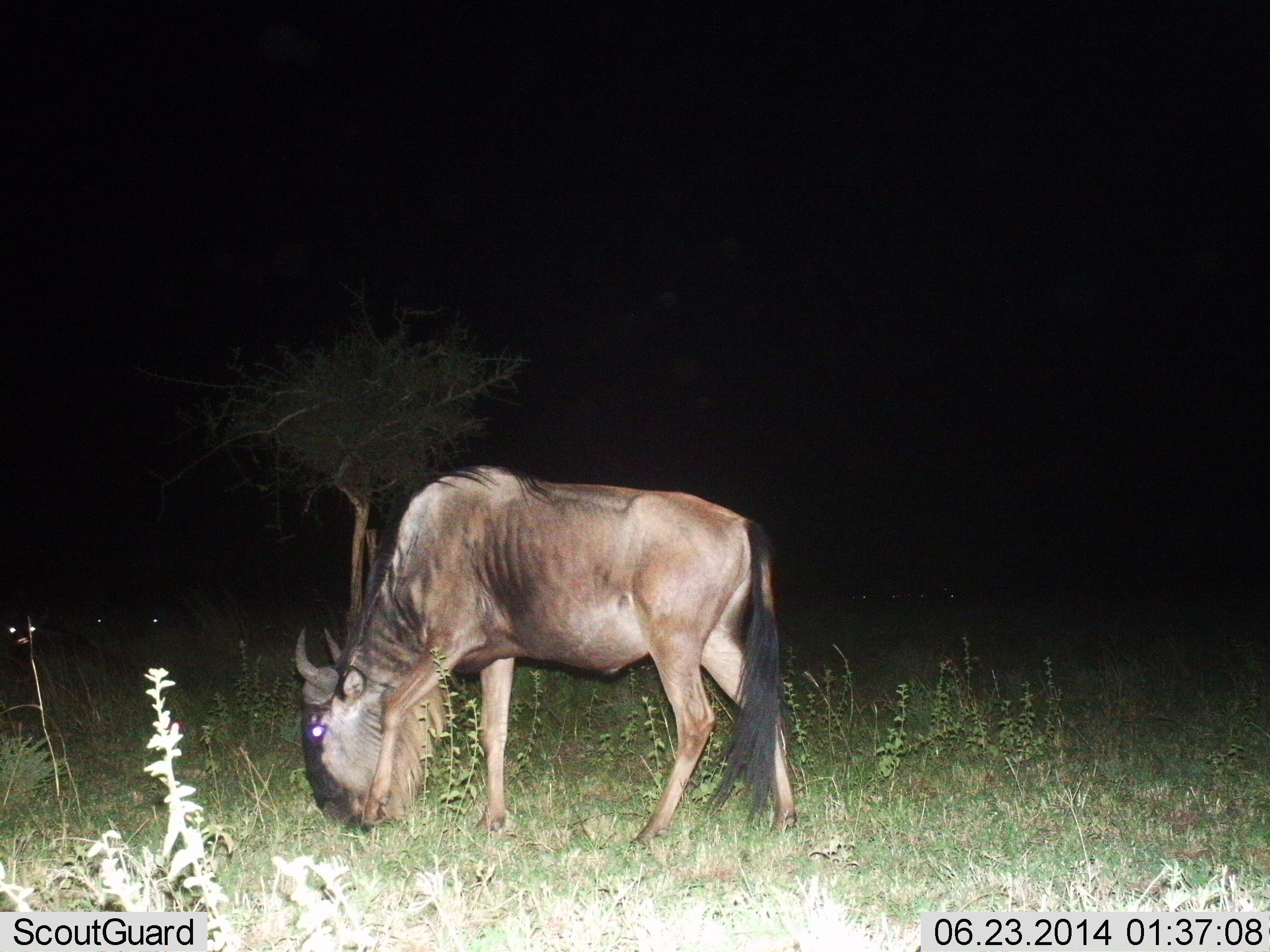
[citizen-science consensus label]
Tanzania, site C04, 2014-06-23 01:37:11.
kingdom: Animalia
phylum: Chordata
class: Mammalia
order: Artiodactyla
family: Bovidae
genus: Connochaetes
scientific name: Connochaetes taurinus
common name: blue wildebeest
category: wildebeest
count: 1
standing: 40%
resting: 0%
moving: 0%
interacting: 0%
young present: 0%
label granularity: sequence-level